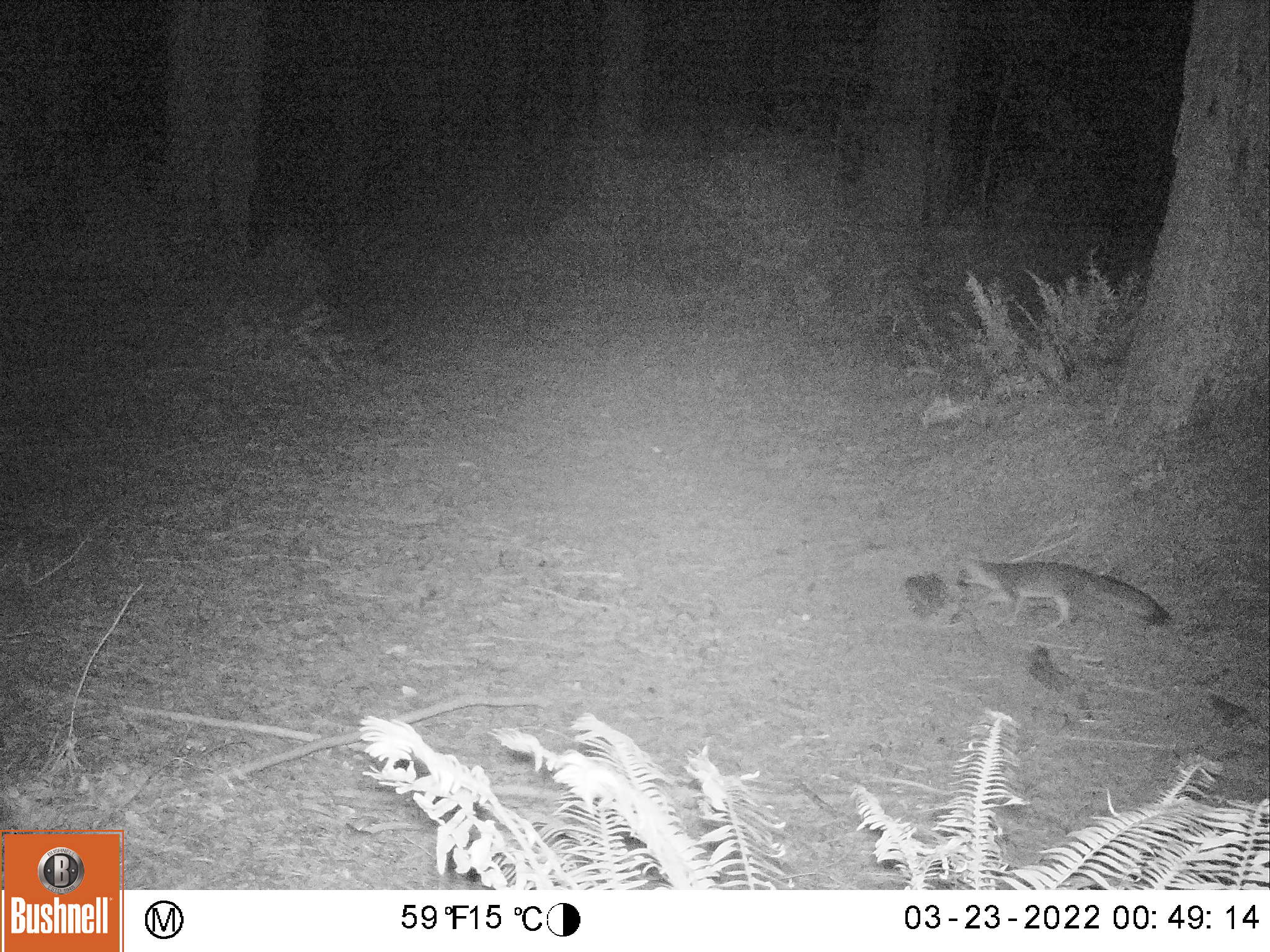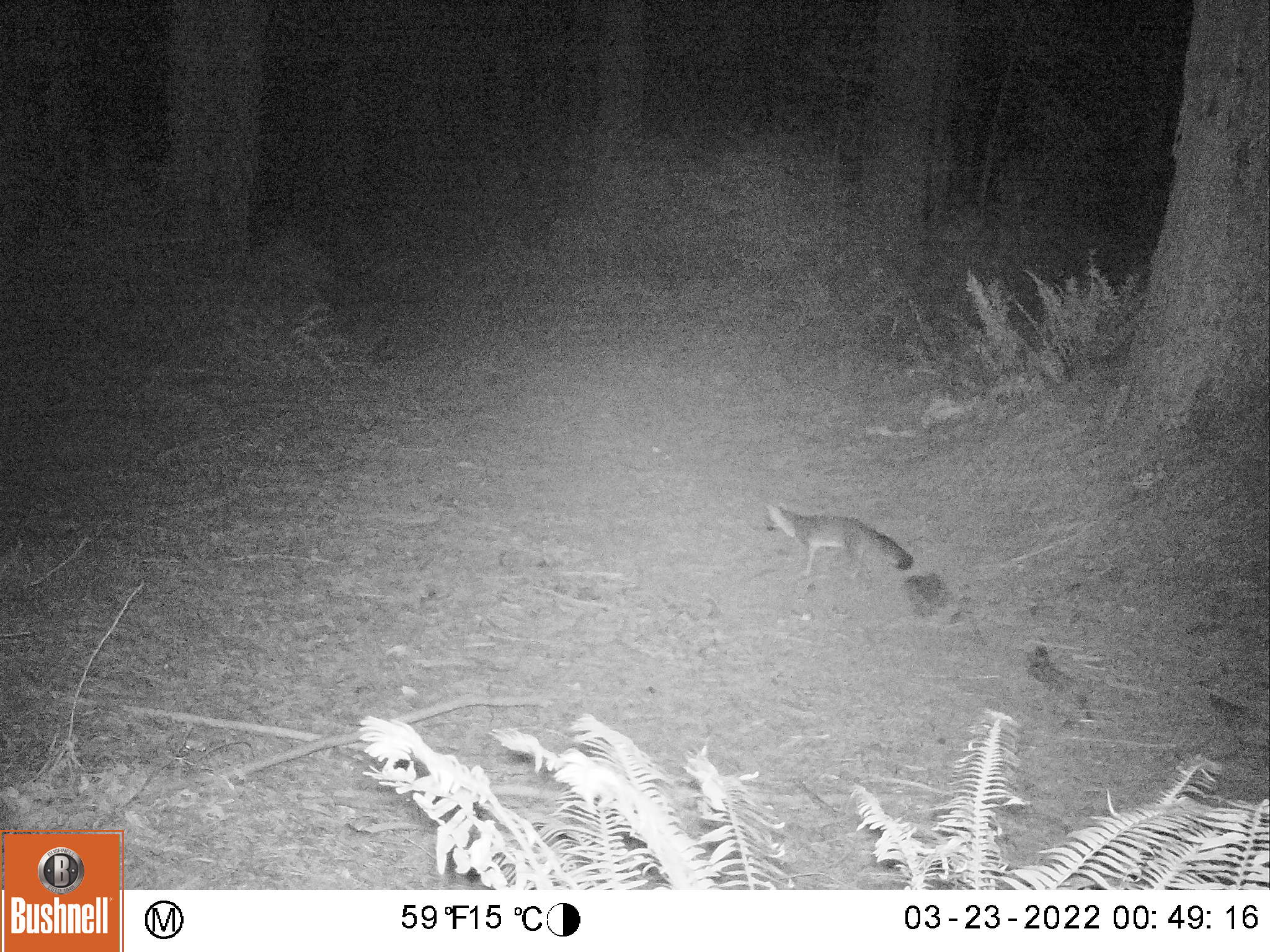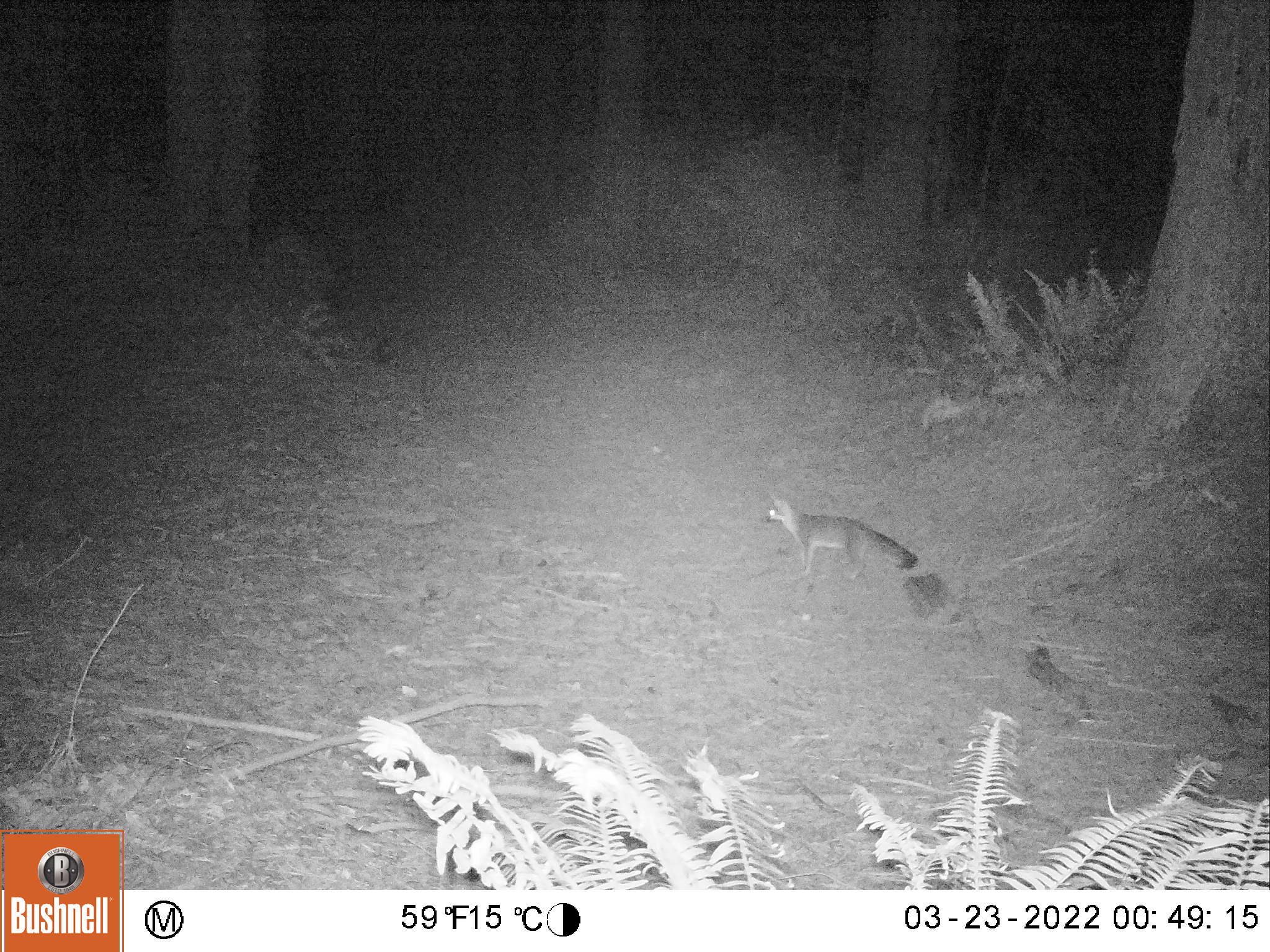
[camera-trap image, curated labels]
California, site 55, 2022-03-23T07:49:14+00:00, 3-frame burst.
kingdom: Animalia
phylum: Chordata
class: Mammalia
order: Carnivora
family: Canidae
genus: Urocyon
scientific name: Urocyon cinereoargenteus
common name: gray fox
Gray fox (Urocyon cinereoargenteus).